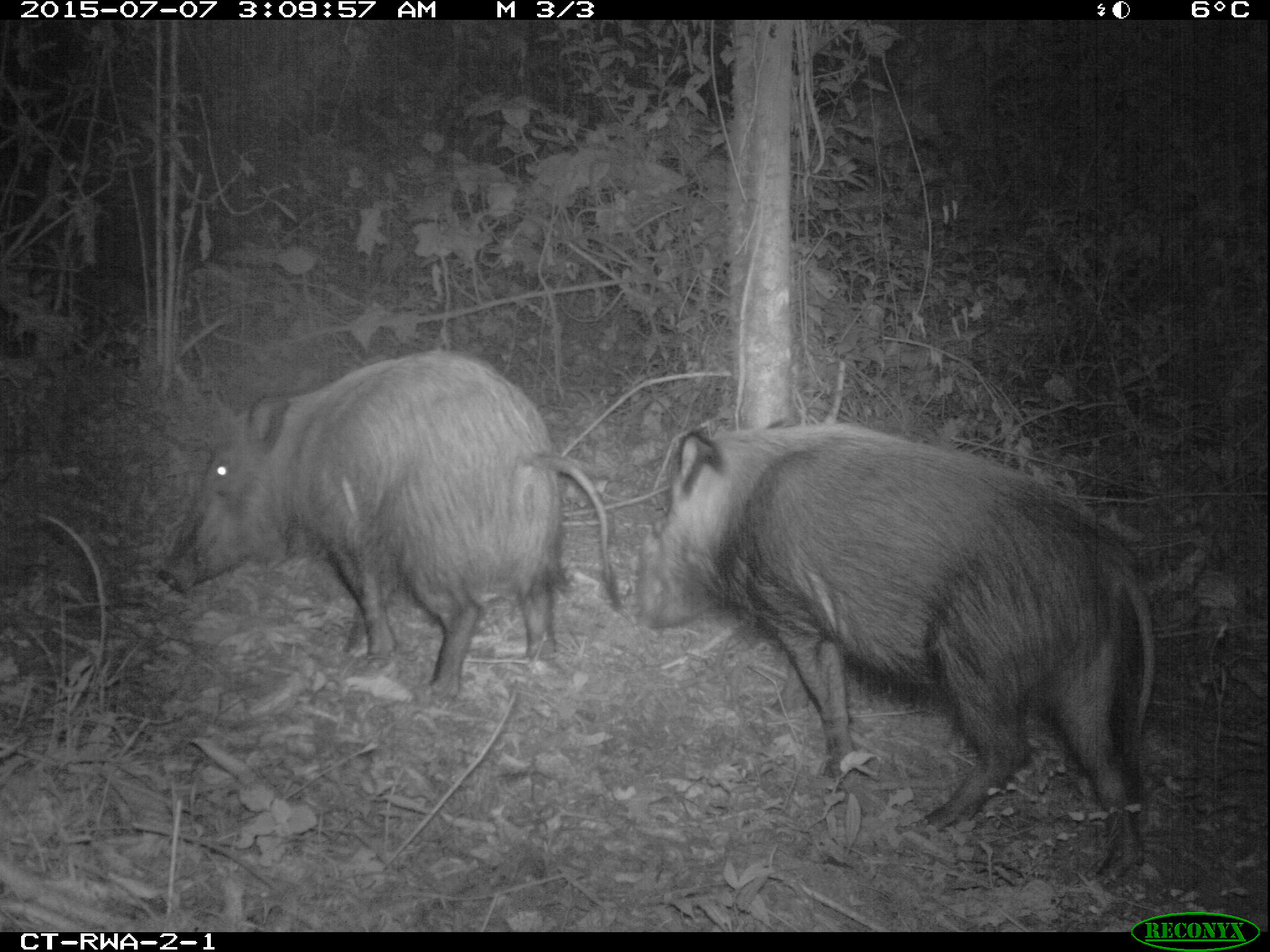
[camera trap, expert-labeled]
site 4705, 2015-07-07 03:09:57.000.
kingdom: Animalia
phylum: Chordata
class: Mammalia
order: Artiodactyla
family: Suidae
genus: Potamochoerus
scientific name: Potamochoerus larvatus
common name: bushpig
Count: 2.